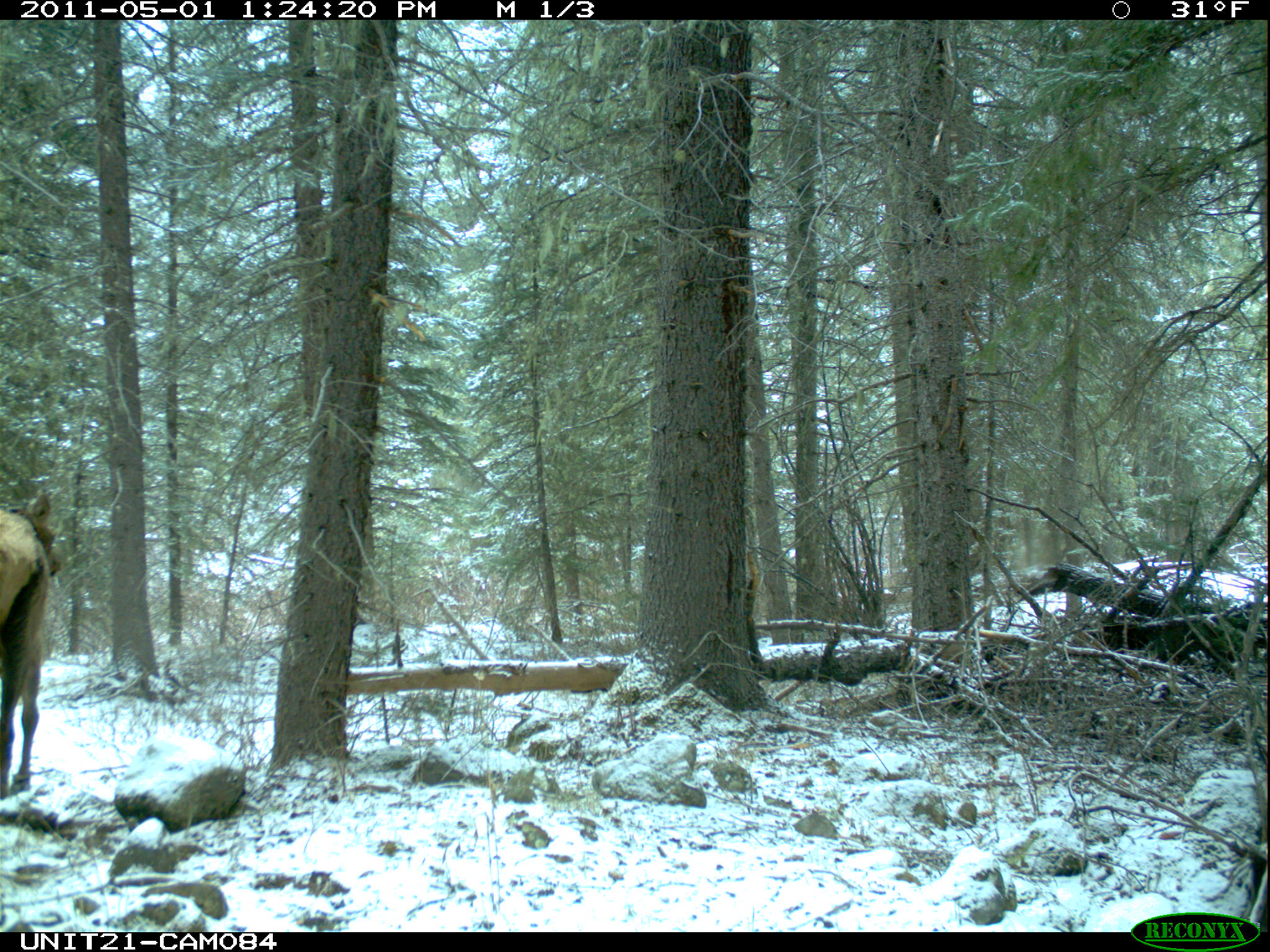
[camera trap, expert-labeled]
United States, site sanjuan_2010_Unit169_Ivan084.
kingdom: Animalia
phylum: Chordata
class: Mammalia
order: Artiodactyla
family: Cervidae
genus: Cervus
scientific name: Cervus elaphus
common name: red deer